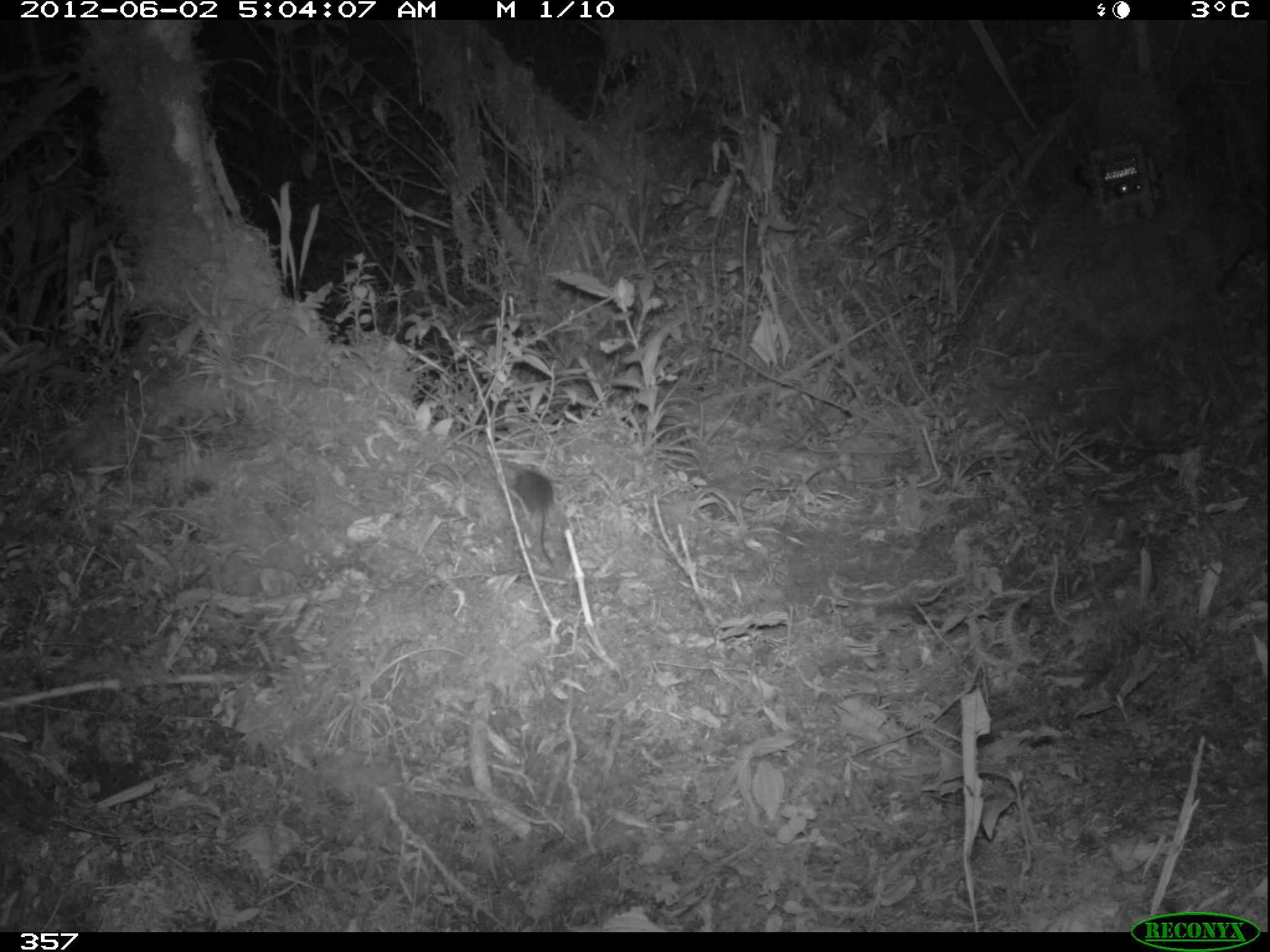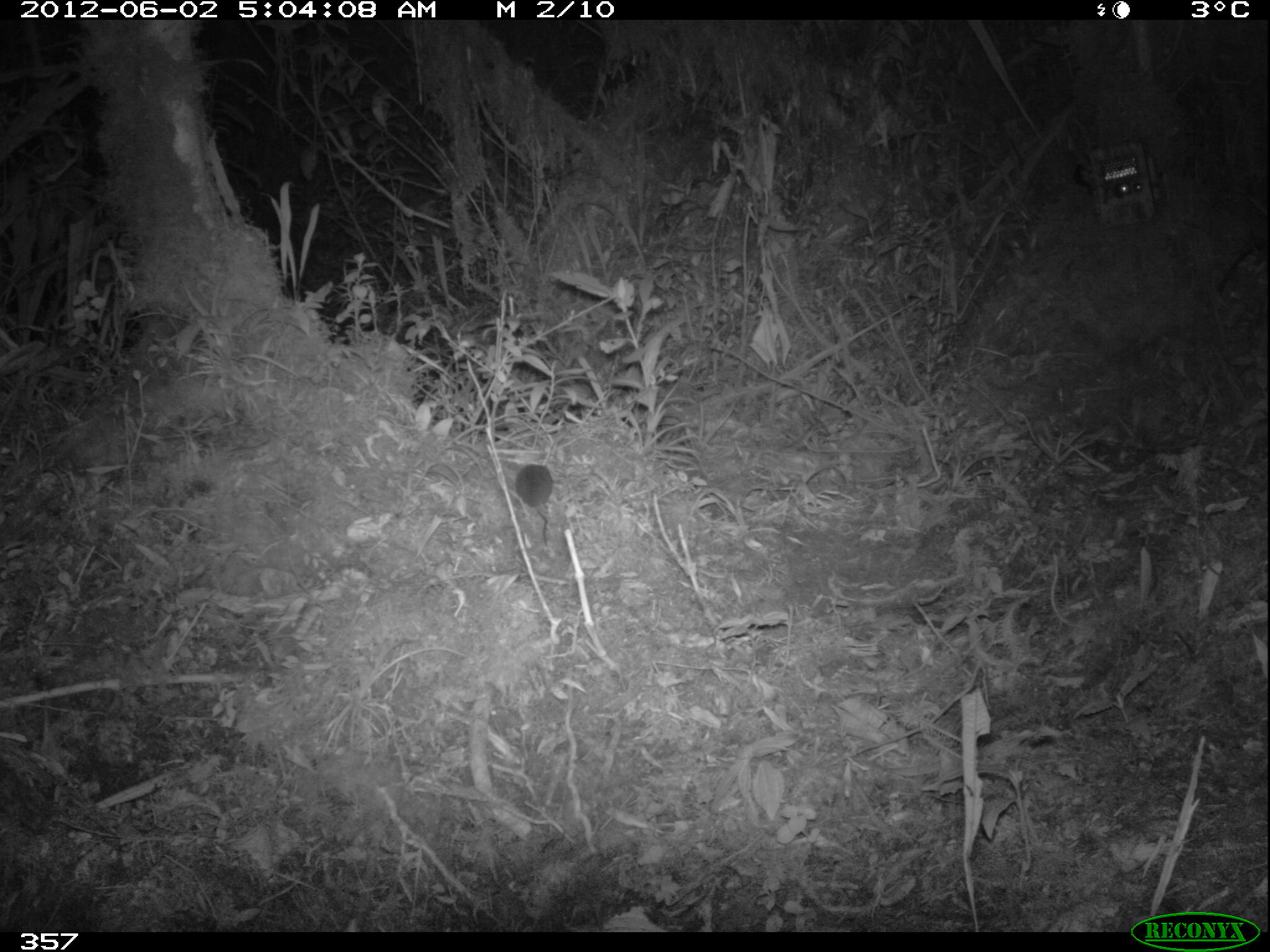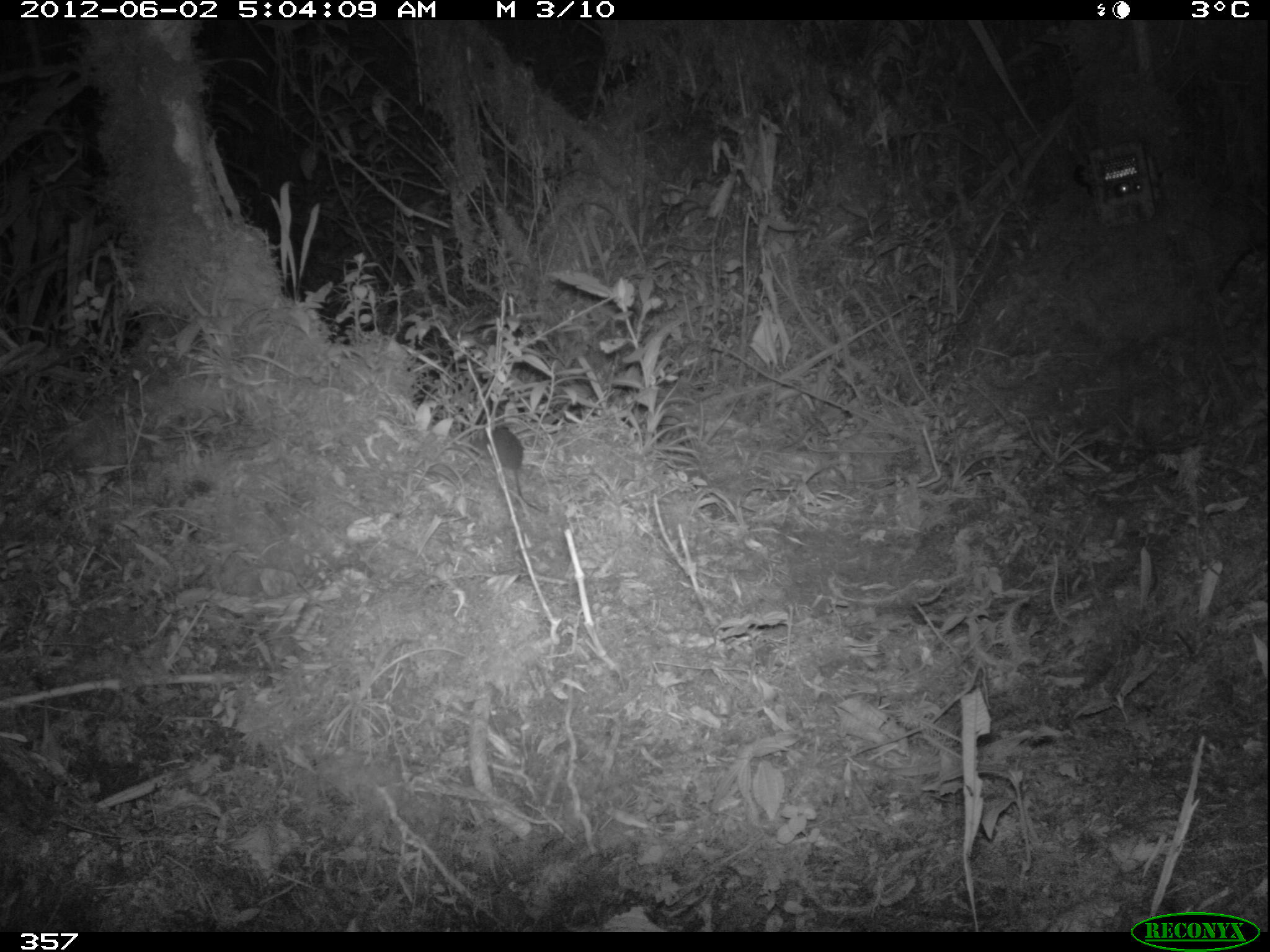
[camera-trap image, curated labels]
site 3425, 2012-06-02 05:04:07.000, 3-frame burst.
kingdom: Animalia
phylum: Chordata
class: Mammalia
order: Rodentia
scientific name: Rodentia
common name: rodents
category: unknown rodent